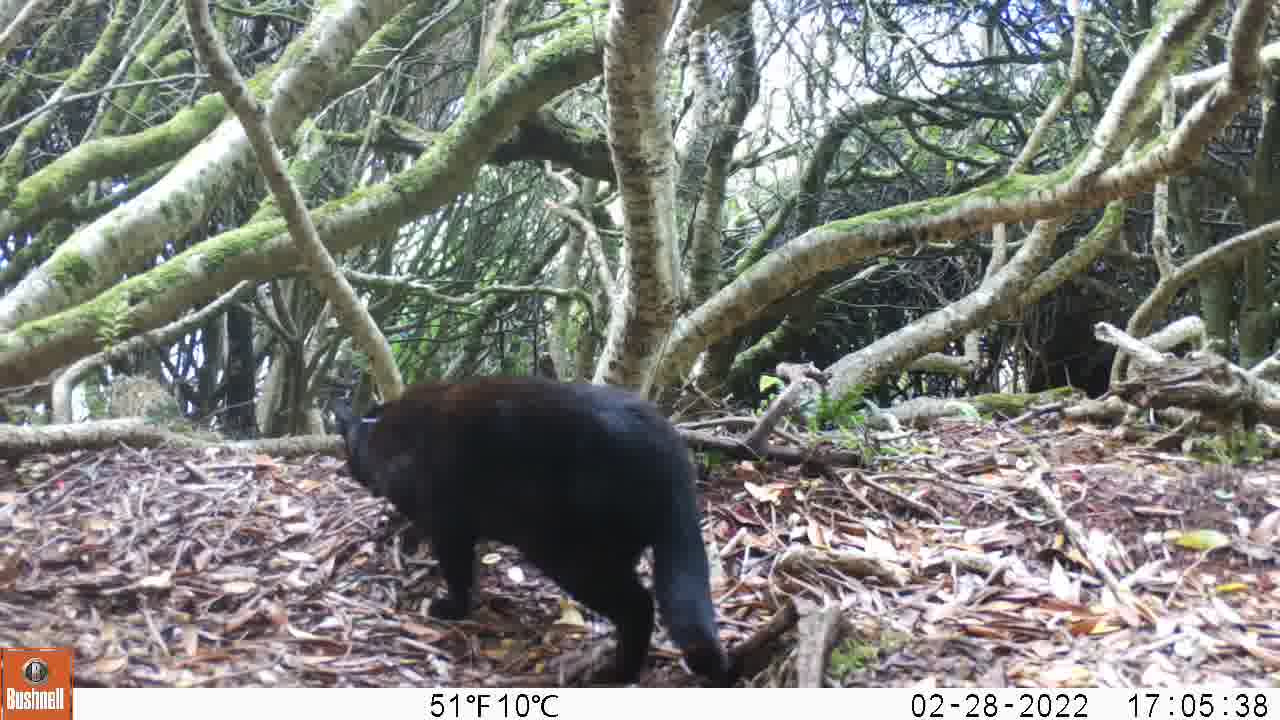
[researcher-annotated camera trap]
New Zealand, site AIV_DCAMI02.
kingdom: Animalia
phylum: Chordata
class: Mammalia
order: Carnivora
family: Felidae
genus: Felis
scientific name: Felis catus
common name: domestic cat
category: cat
Cat (domestic cat) (Felis catus).